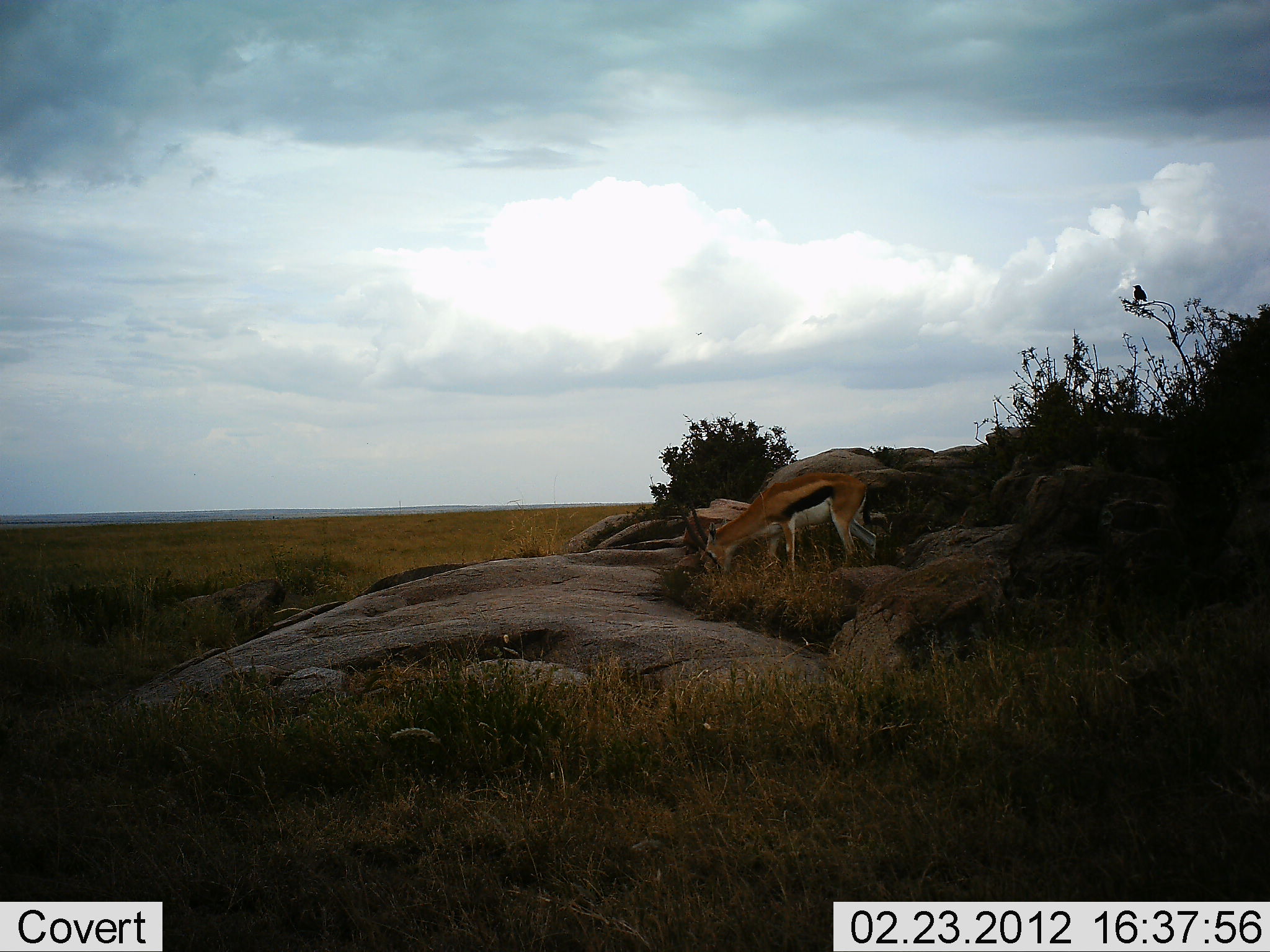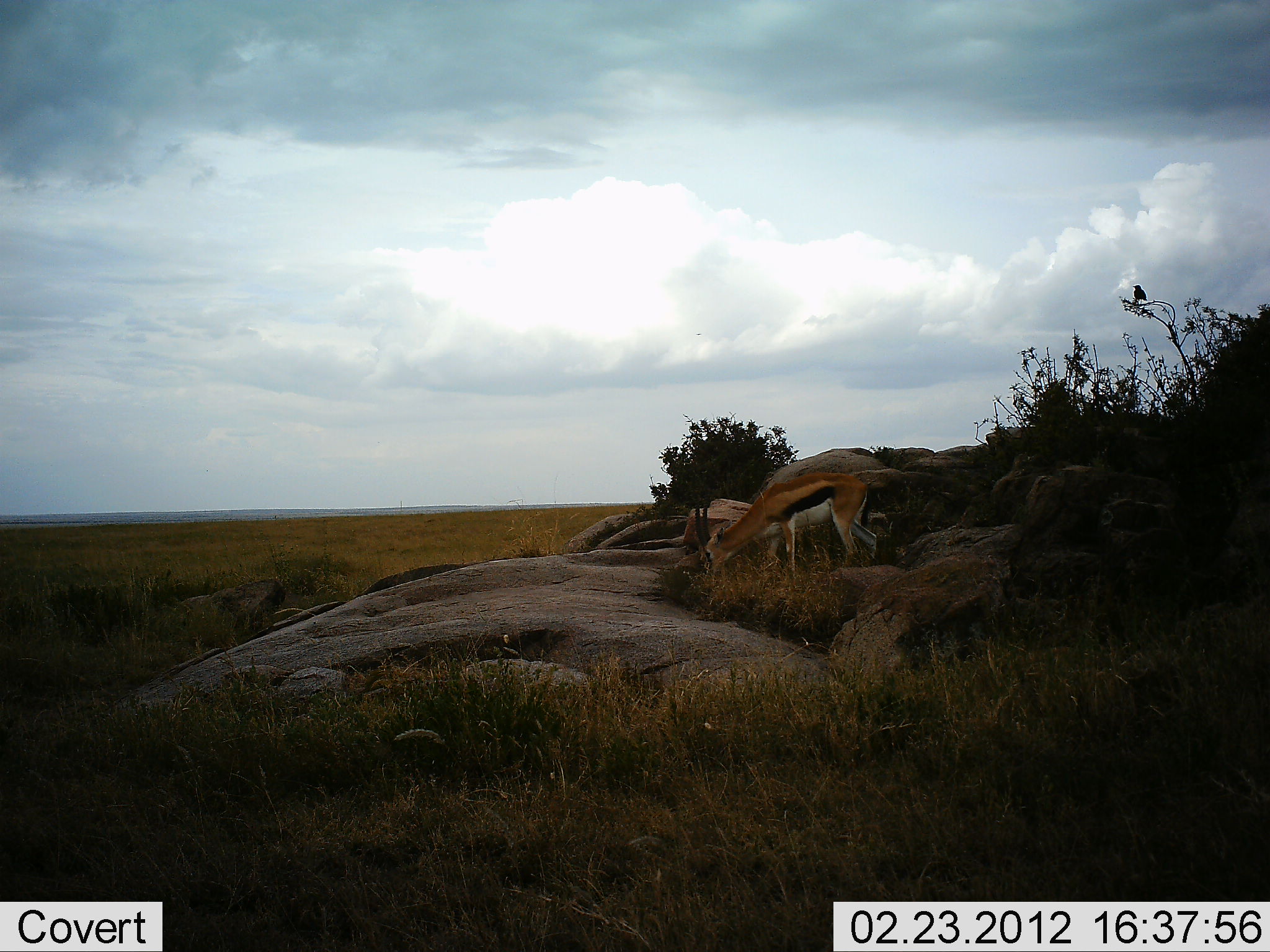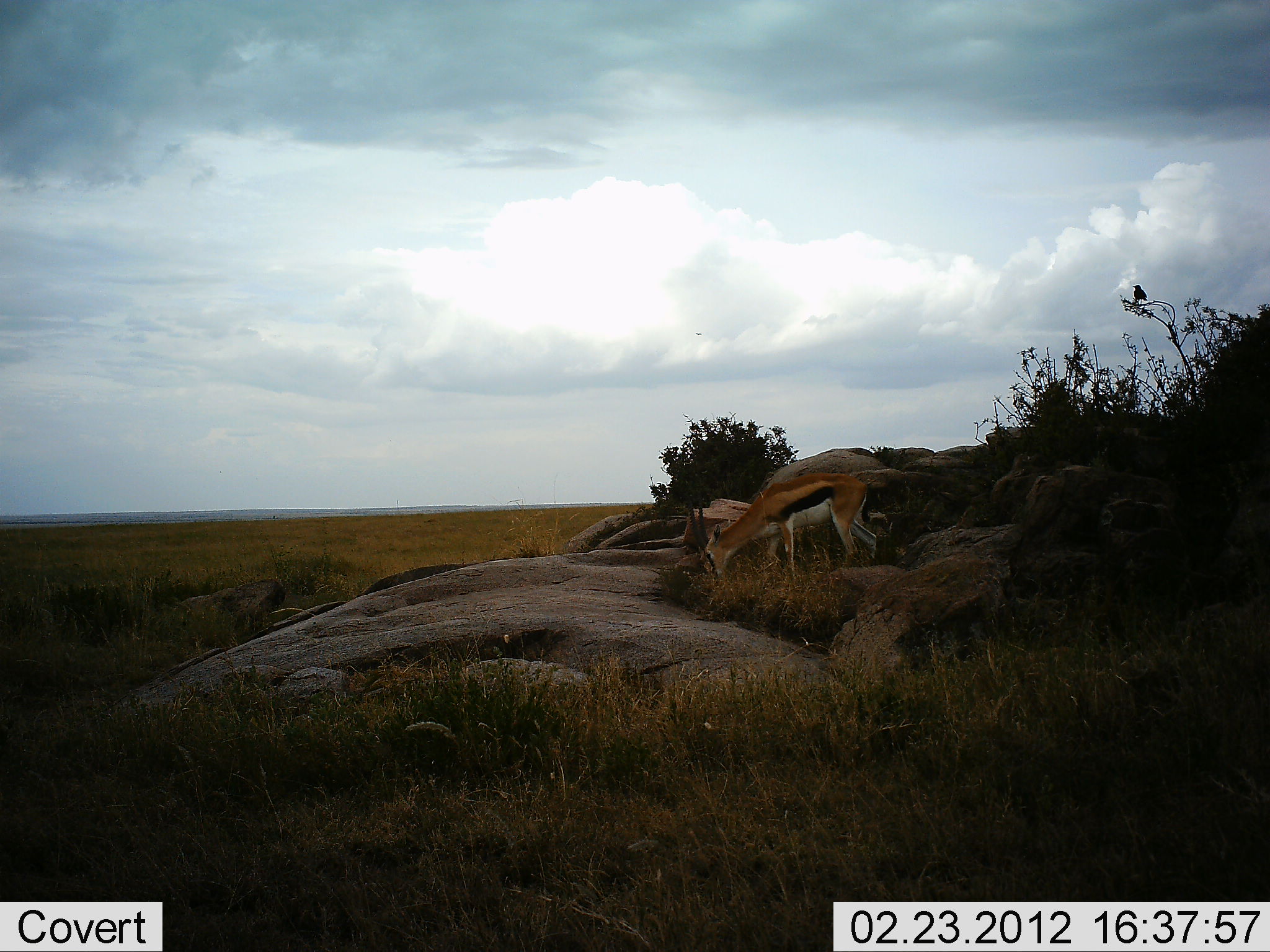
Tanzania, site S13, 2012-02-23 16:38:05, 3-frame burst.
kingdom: Animalia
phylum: Chordata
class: Mammalia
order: Artiodactyla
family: Bovidae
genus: Eudorcas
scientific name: Eudorcas thomsonii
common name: thomson's gazelle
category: gazellethomsons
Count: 1.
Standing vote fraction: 6%.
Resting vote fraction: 0%.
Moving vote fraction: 0%.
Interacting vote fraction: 0%.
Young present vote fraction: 0%.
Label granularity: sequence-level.